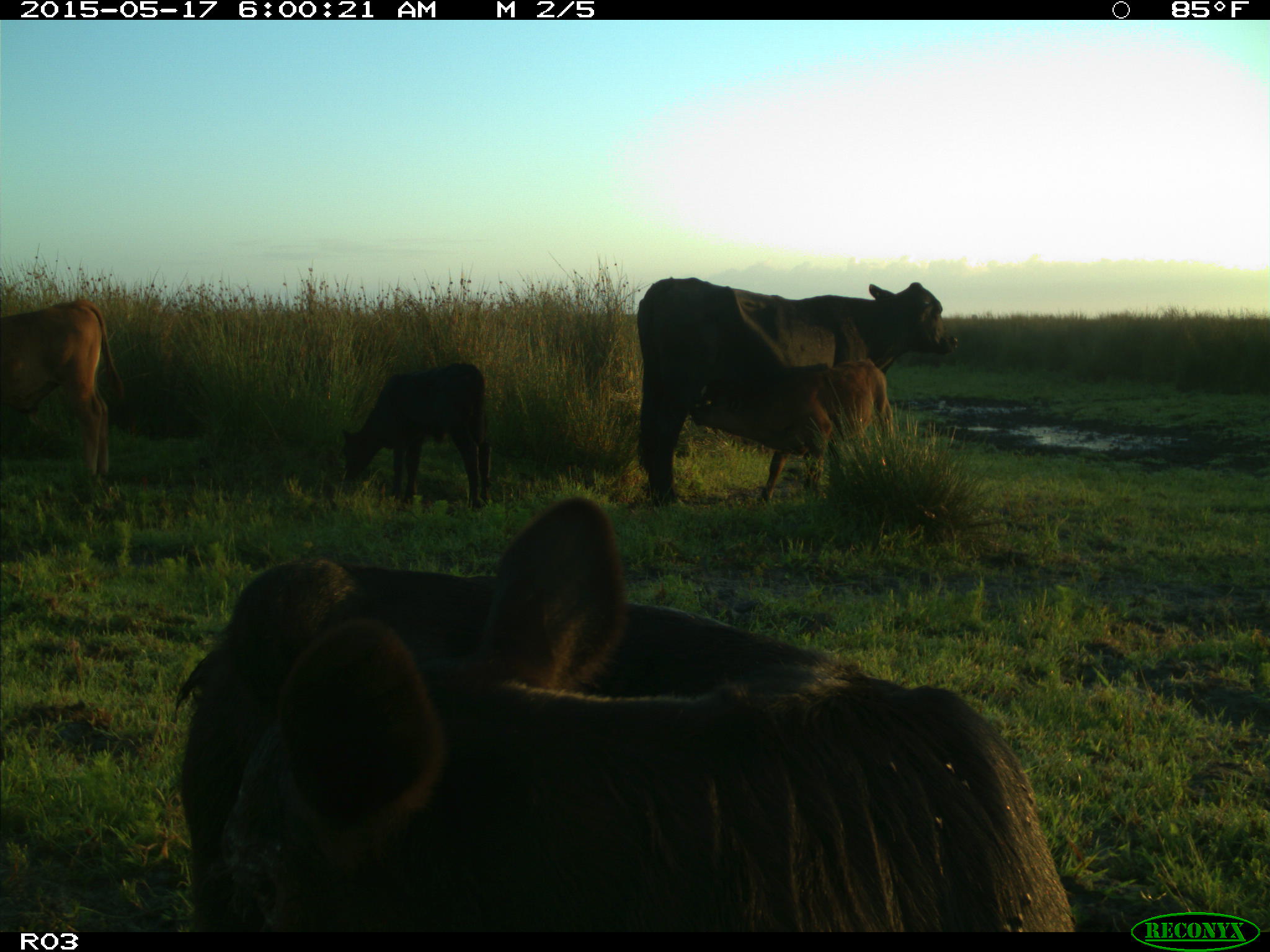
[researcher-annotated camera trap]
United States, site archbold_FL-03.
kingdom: Animalia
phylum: Chordata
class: Mammalia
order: Artiodactyla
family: Bovidae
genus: Bos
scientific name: Bos taurus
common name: domestic cow